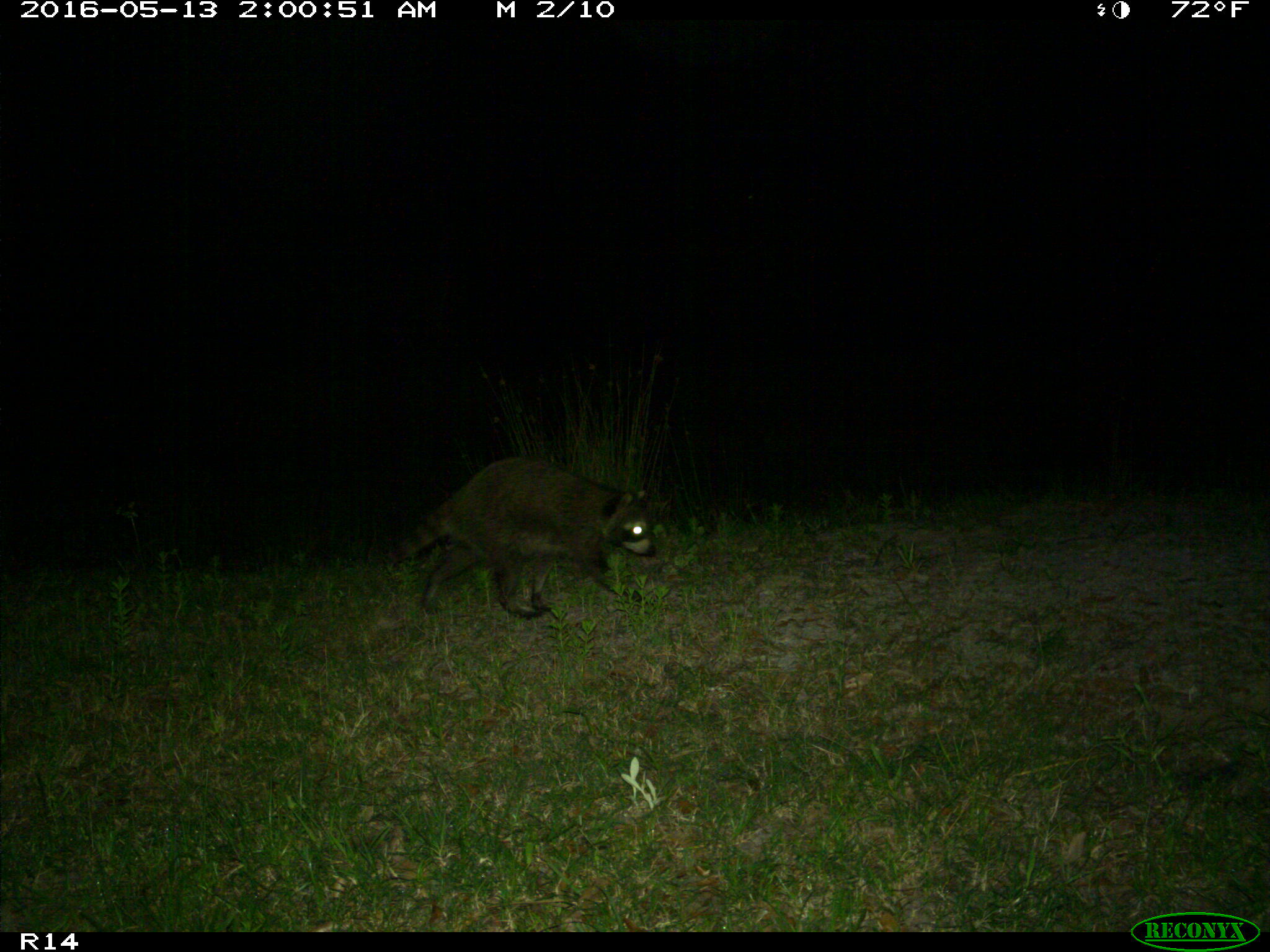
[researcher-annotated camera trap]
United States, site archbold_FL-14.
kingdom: Animalia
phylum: Chordata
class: Mammalia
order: Carnivora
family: Procyonidae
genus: Procyon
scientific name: Procyon lotor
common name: common raccoon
Procyon lotor (common raccoon).